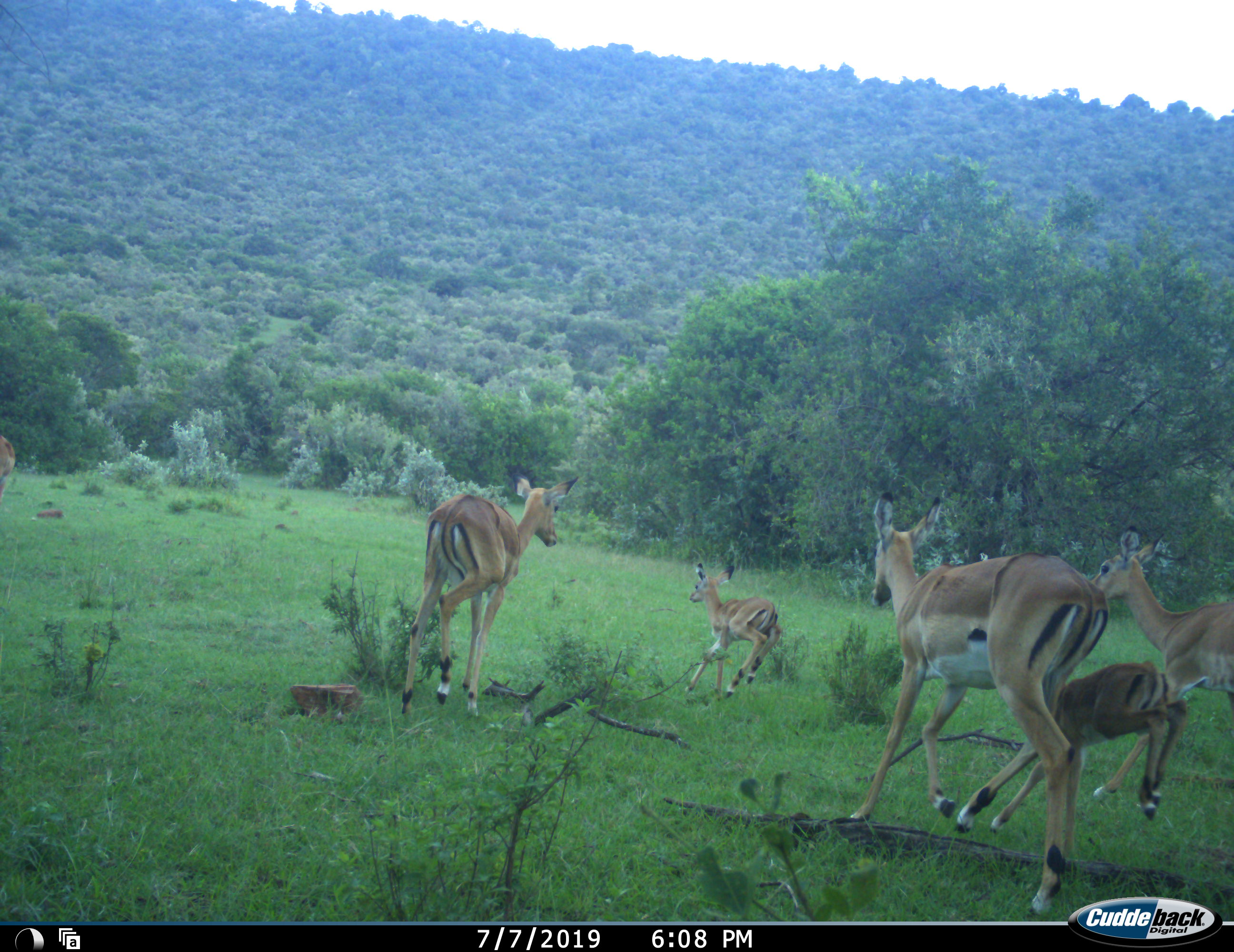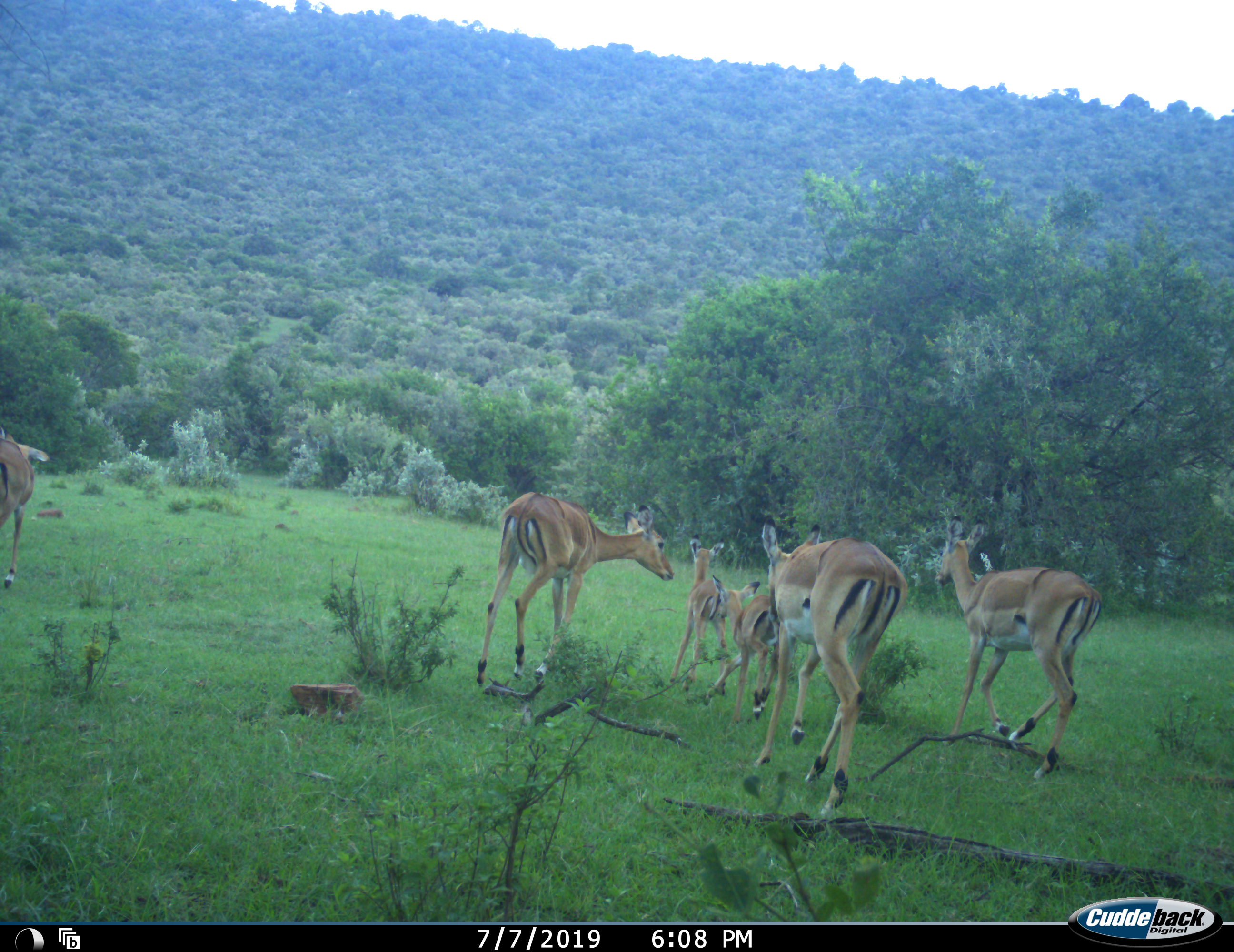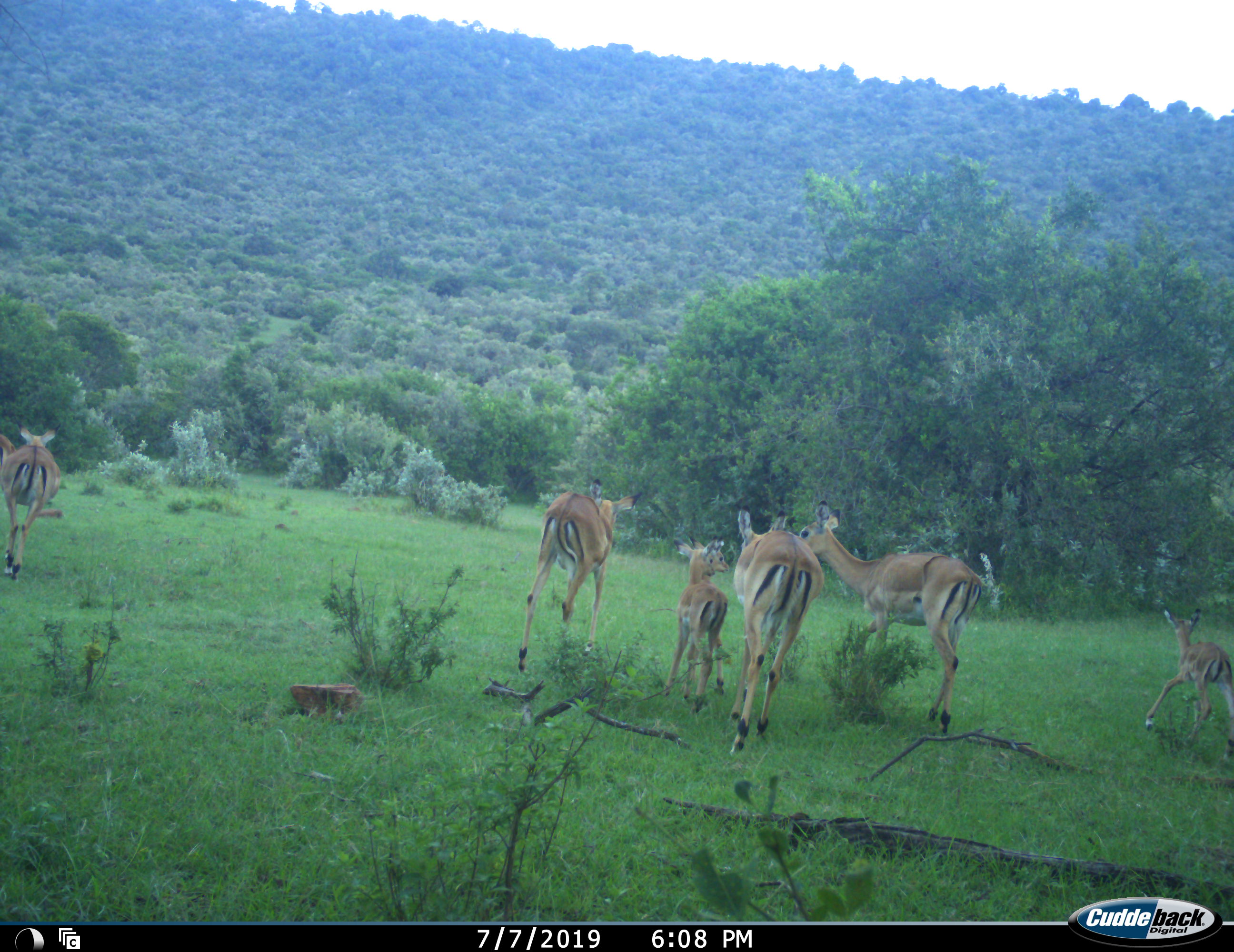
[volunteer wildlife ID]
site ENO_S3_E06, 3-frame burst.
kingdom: Animalia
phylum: Chordata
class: Mammalia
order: Artiodactyla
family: Bovidae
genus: Aepyceros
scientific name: Aepyceros melampus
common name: impala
Impala (Aepyceros melampus), count 7. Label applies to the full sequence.